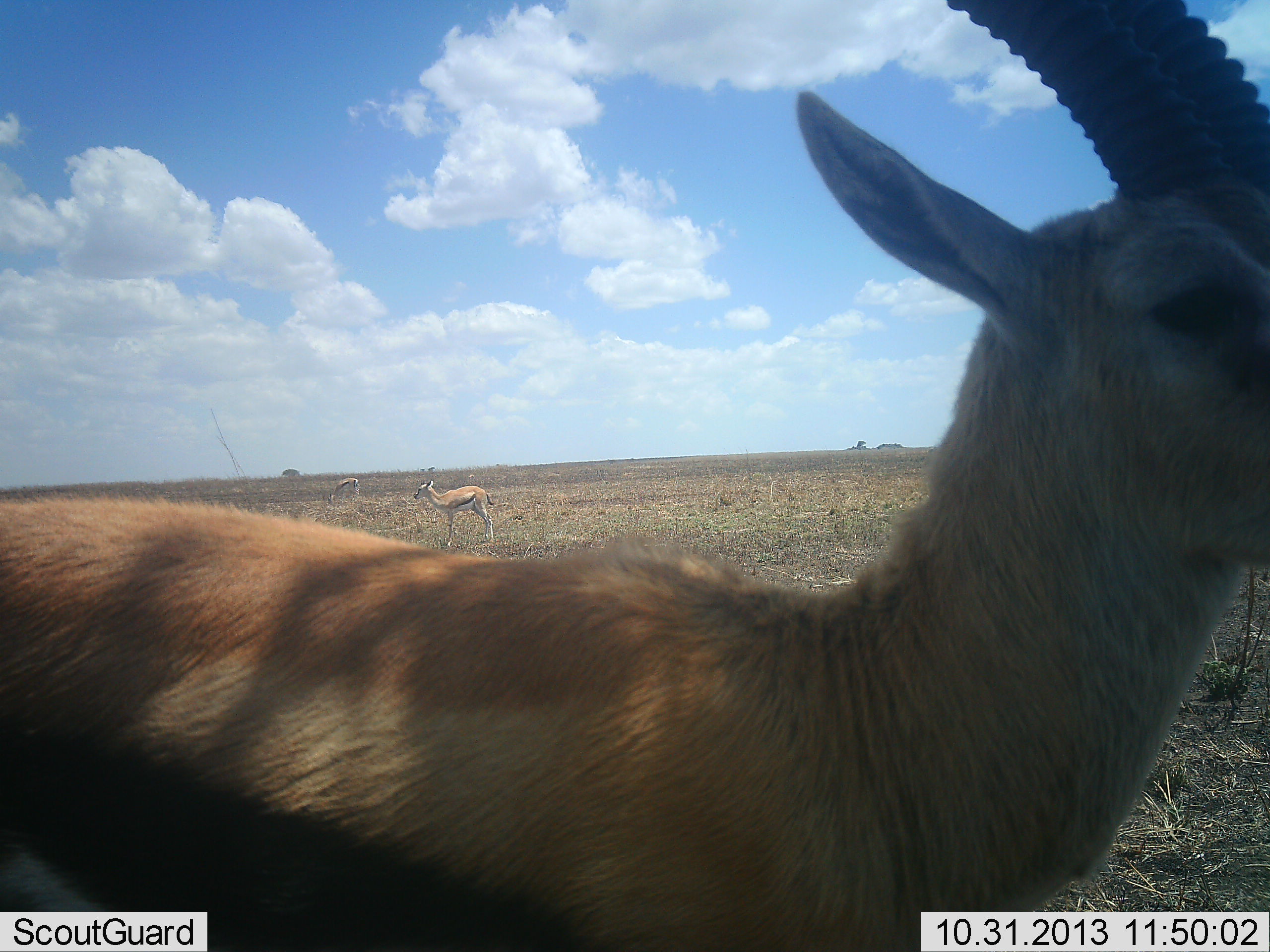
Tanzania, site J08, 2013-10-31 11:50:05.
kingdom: Animalia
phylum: Chordata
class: Mammalia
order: Artiodactyla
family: Bovidae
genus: Eudorcas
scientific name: Eudorcas thomsonii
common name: thomson's gazelle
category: gazellethomsons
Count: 3.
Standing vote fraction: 100%.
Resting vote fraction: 0%.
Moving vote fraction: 0%.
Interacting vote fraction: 0%.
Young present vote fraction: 0%.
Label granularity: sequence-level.